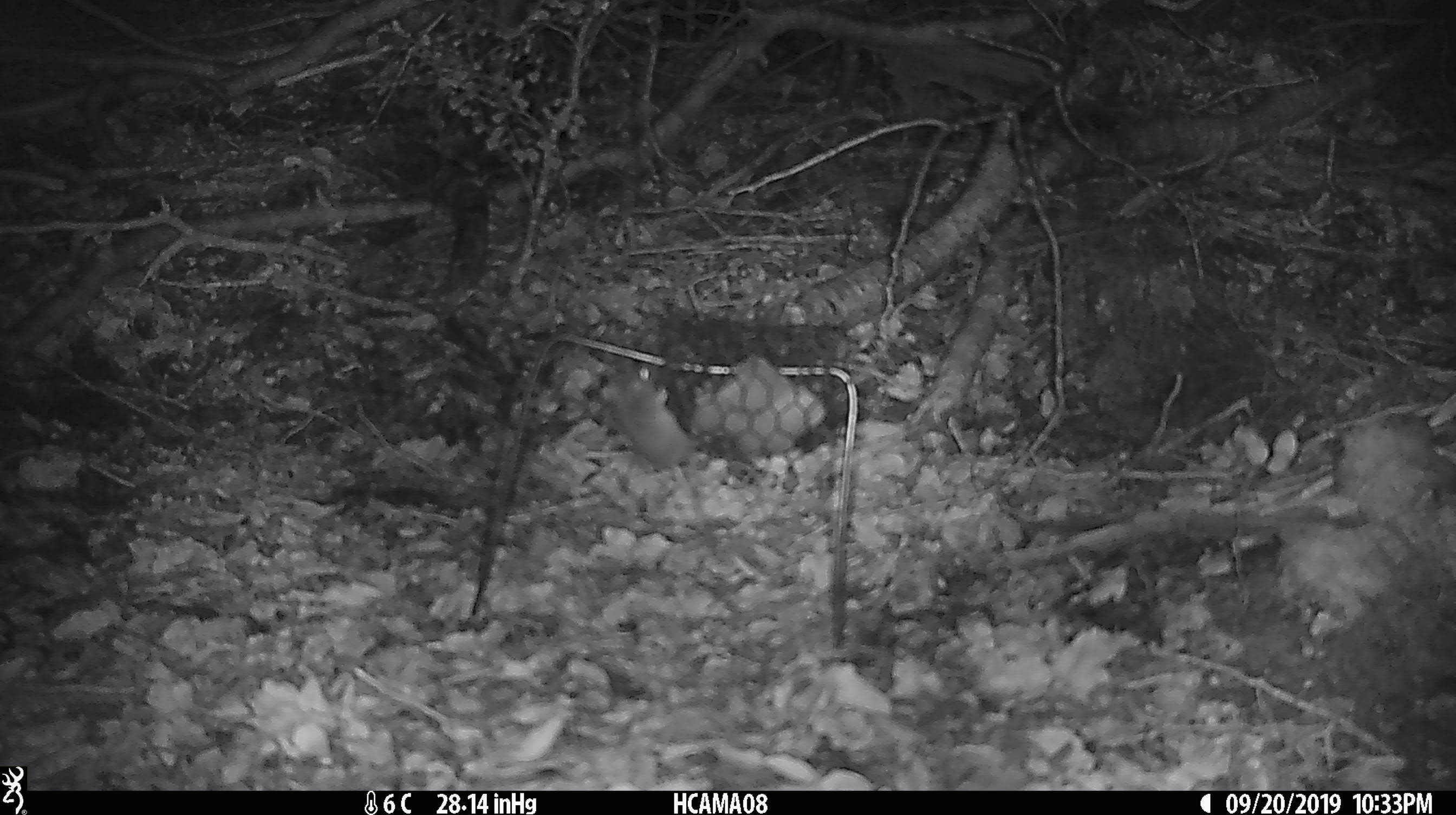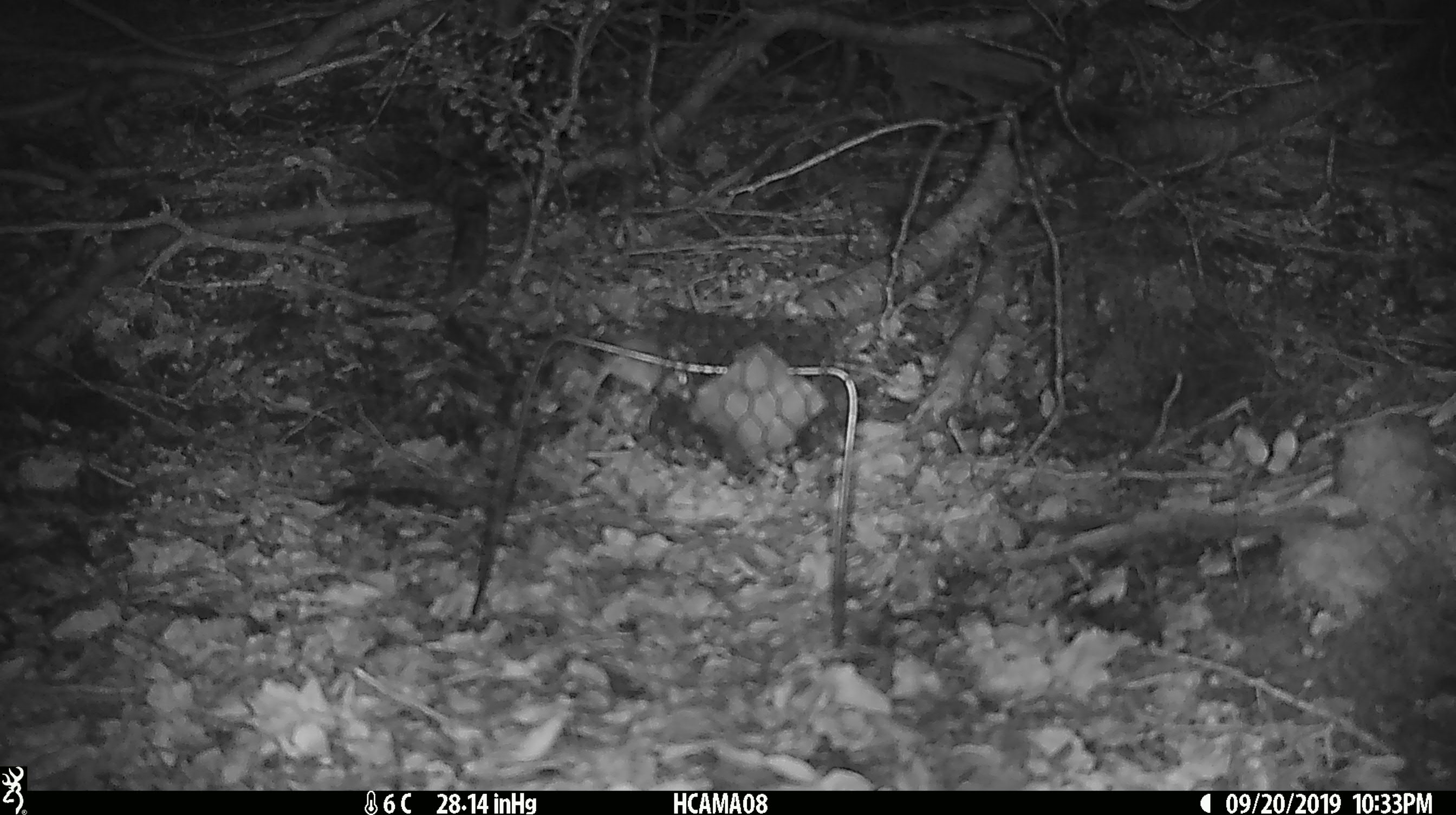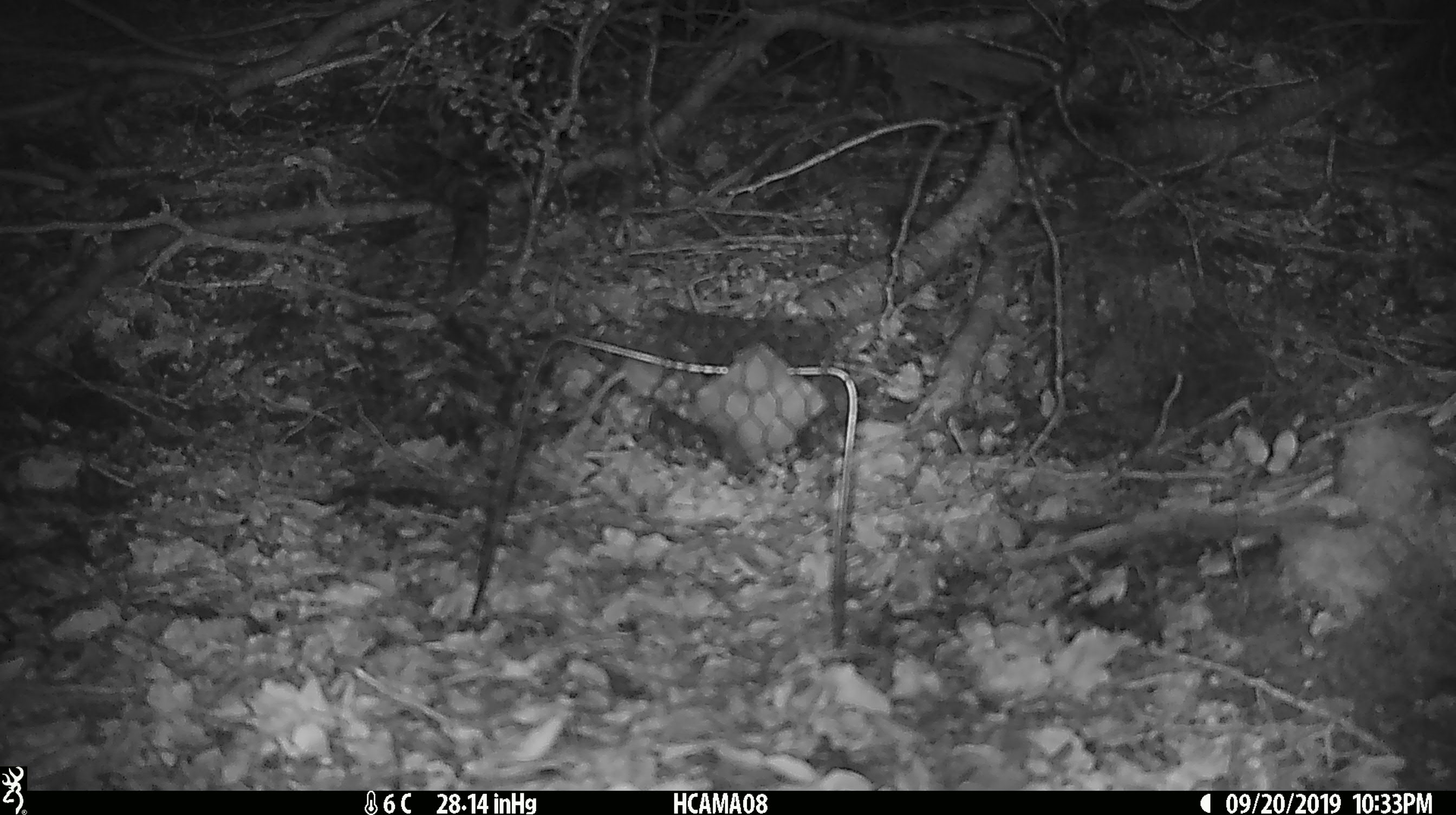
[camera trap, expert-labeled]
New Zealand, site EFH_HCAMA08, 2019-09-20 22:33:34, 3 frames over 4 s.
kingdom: Animalia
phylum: Chordata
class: Mammalia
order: Rodentia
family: Muridae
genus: Mus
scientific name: Mus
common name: mouse